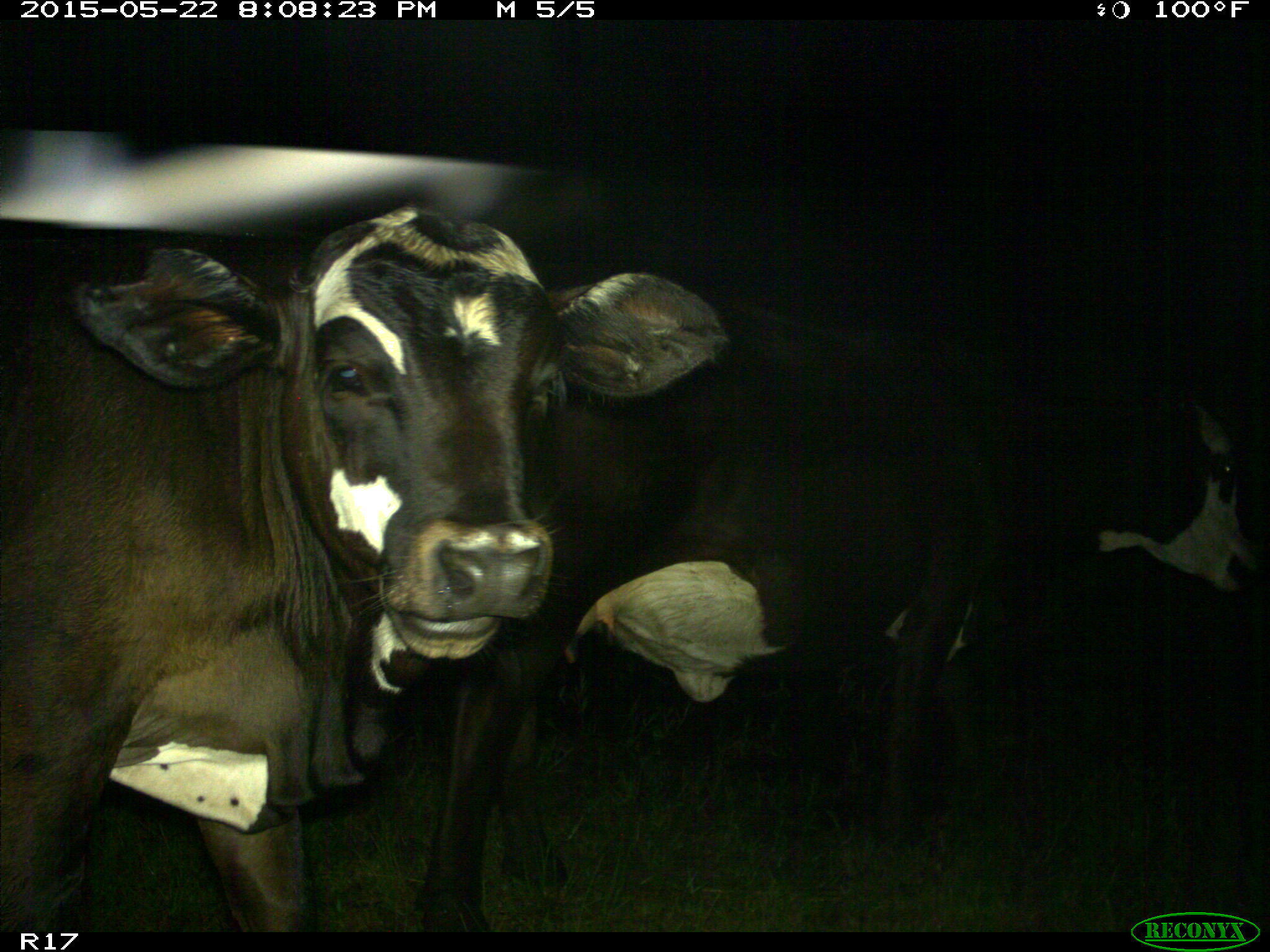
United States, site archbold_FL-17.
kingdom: Animalia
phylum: Chordata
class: Mammalia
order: Artiodactyla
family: Bovidae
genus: Bos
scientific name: Bos taurus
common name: domestic cow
Bos taurus (domestic cow).